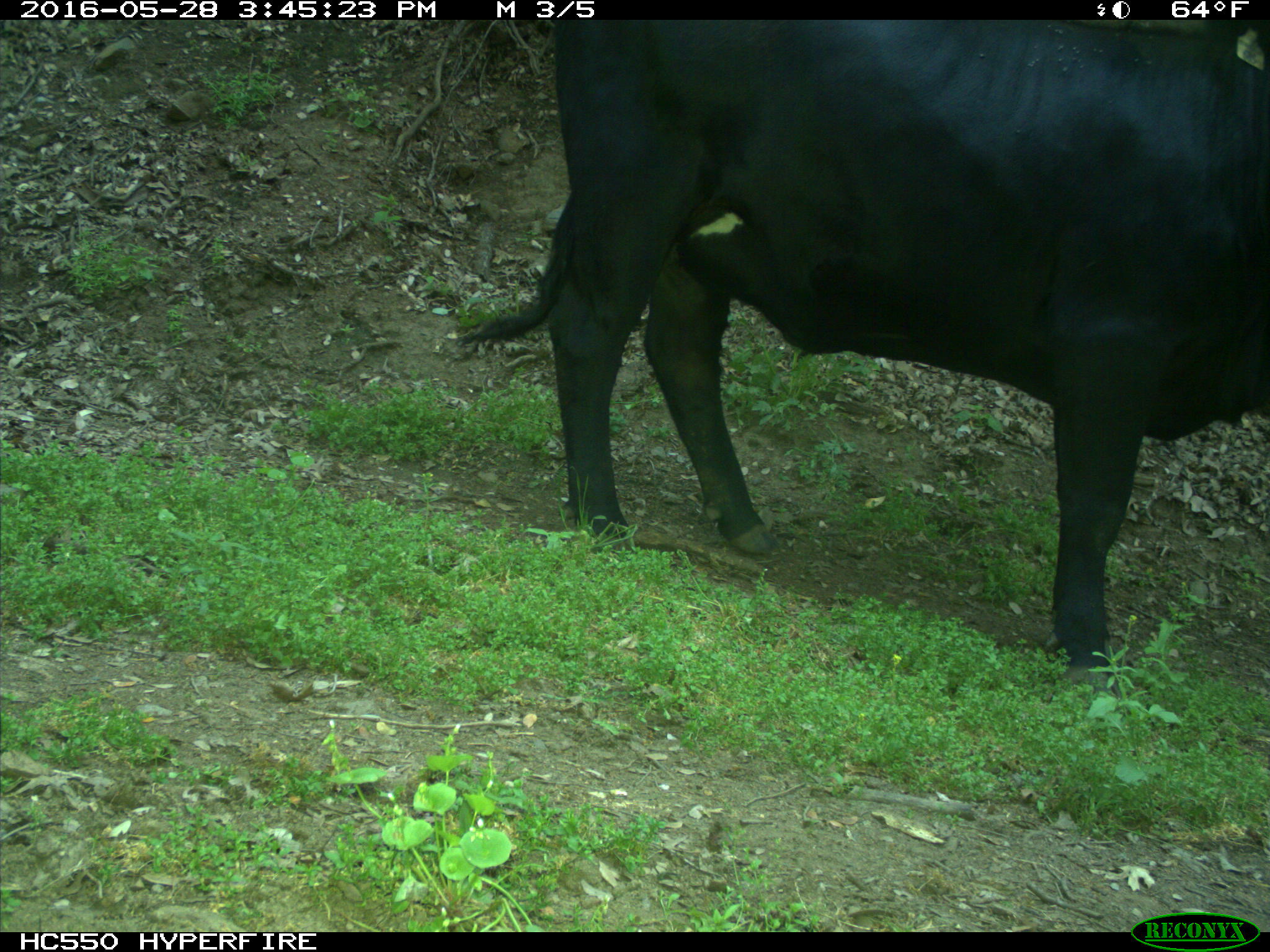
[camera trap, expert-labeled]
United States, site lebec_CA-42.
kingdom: Animalia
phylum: Chordata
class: Mammalia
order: Artiodactyla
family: Bovidae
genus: Bos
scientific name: Bos taurus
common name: domestic cow